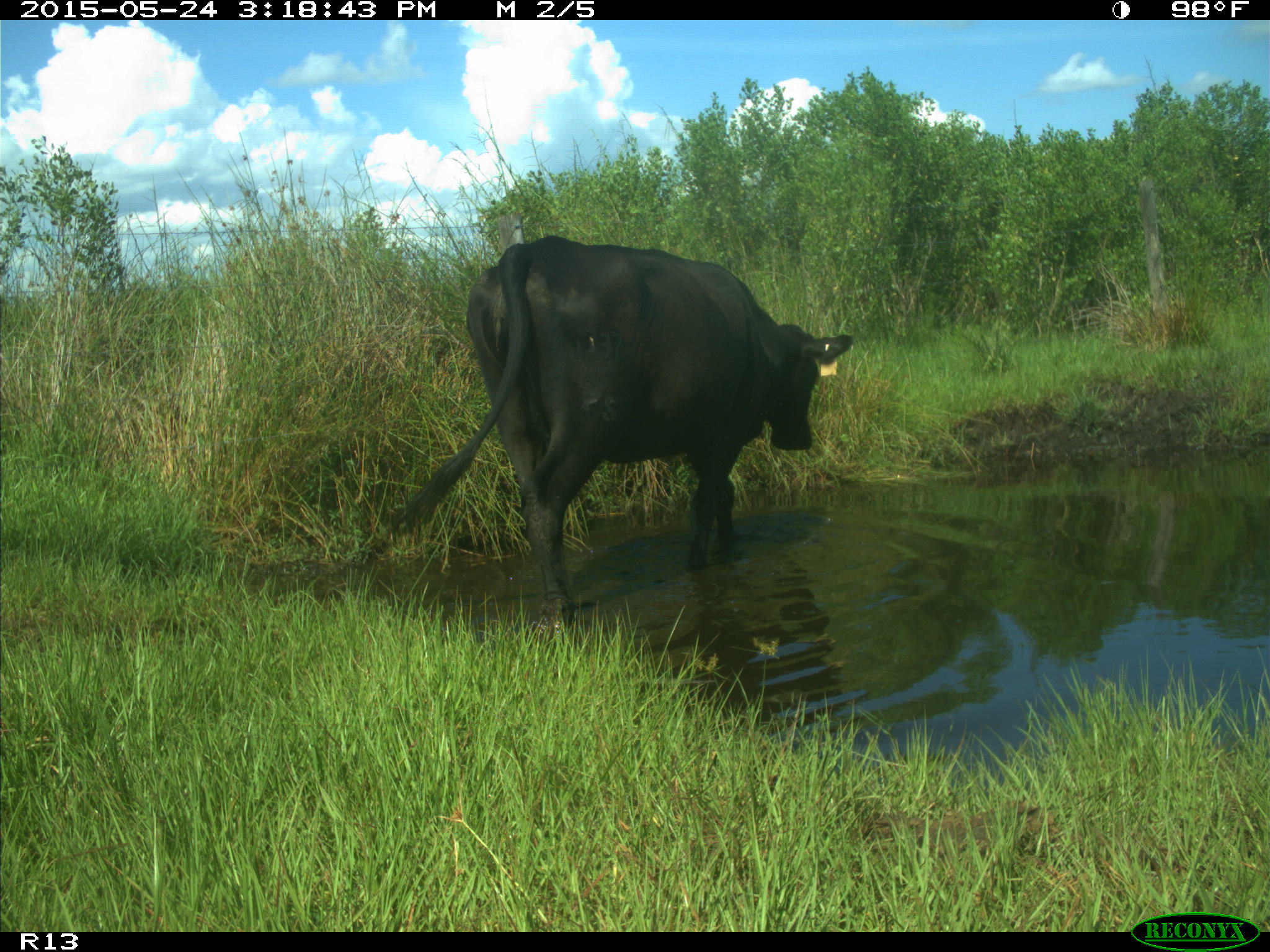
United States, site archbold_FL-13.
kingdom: Animalia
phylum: Chordata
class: Mammalia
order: Artiodactyla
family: Bovidae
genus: Bos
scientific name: Bos taurus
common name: domestic cow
Bos taurus (domestic cow).